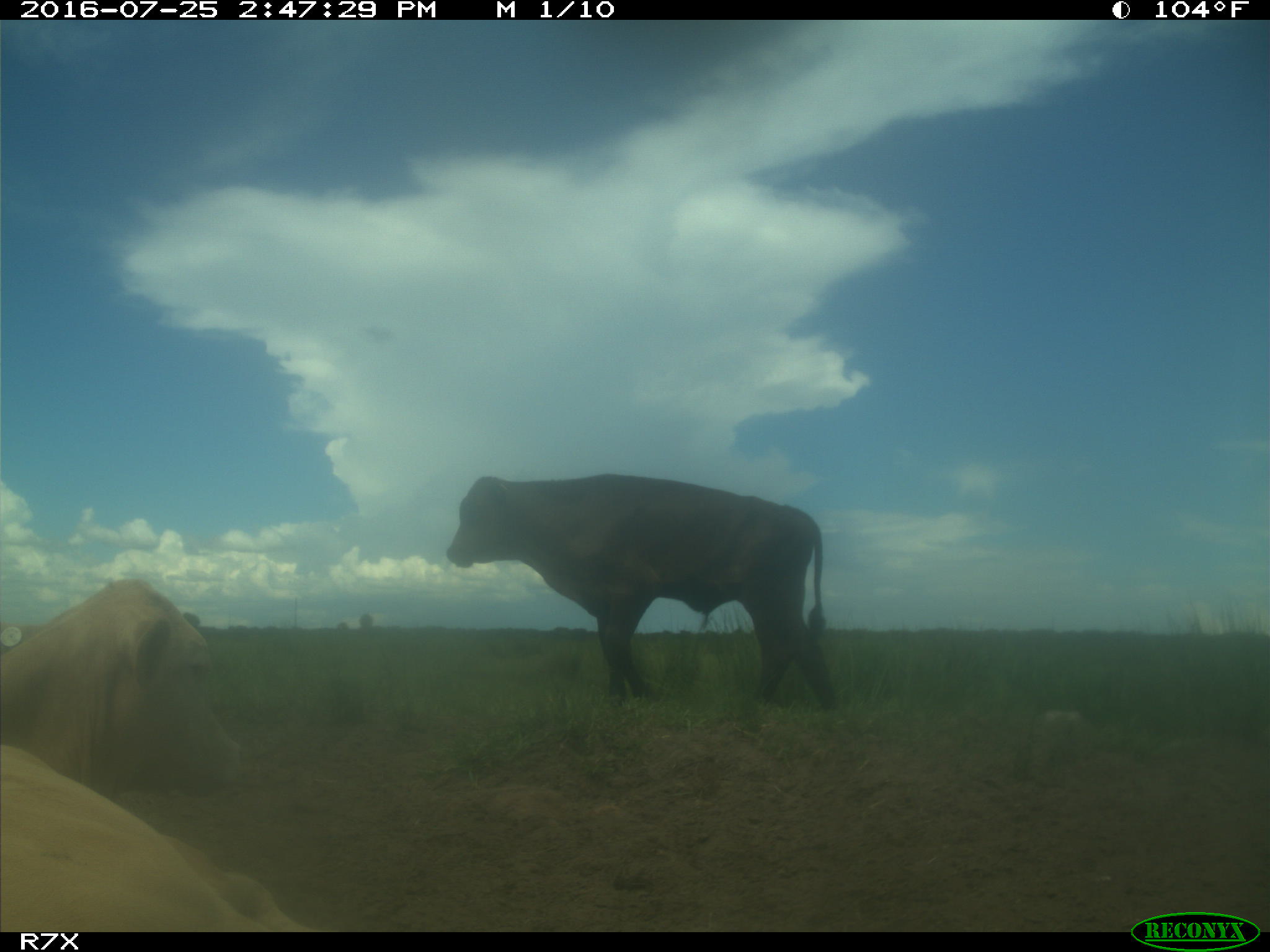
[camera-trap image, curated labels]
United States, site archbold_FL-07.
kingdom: Animalia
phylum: Chordata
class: Mammalia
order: Artiodactyla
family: Bovidae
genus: Bos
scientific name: Bos taurus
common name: domestic cow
Bos taurus (domestic cow).